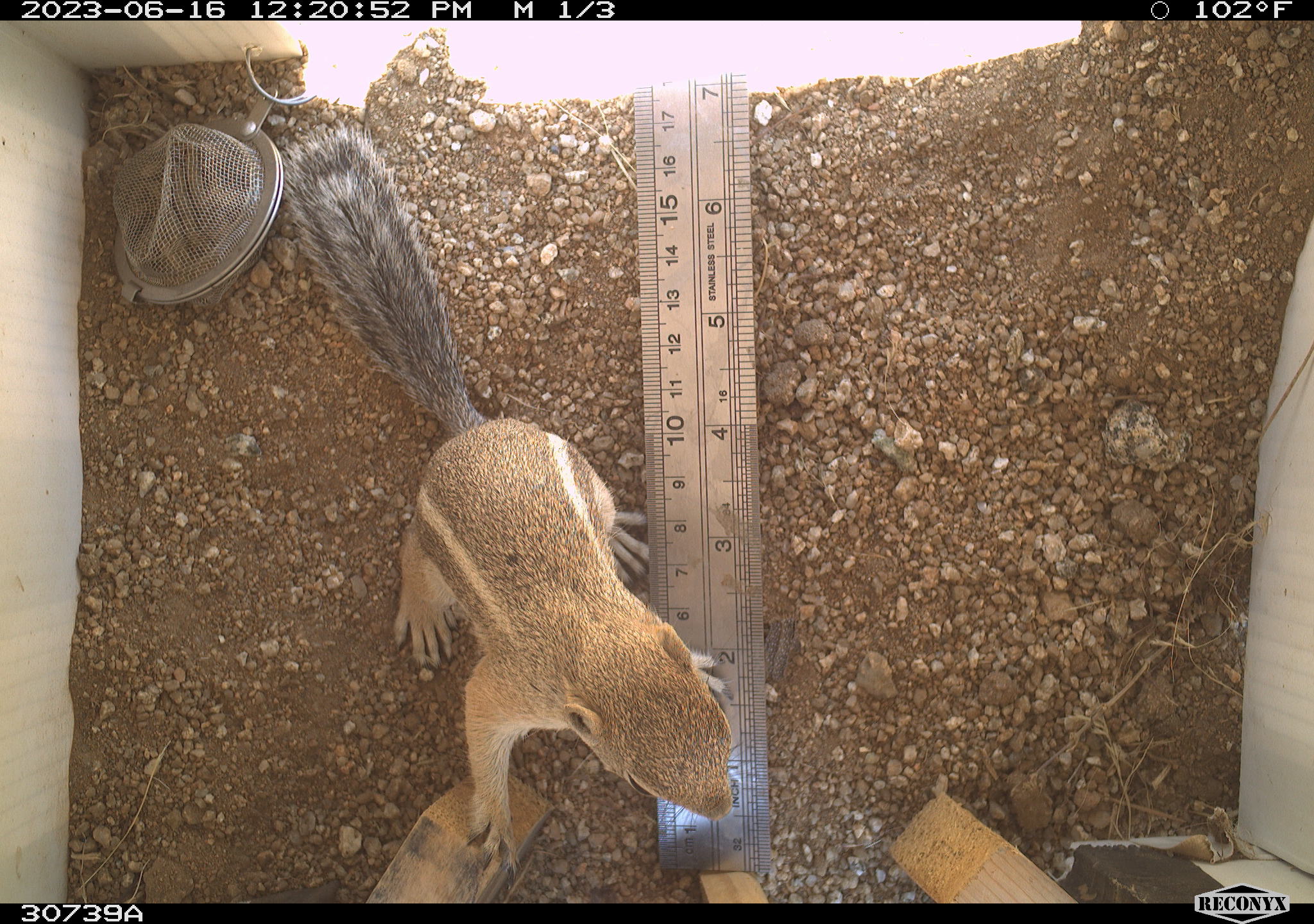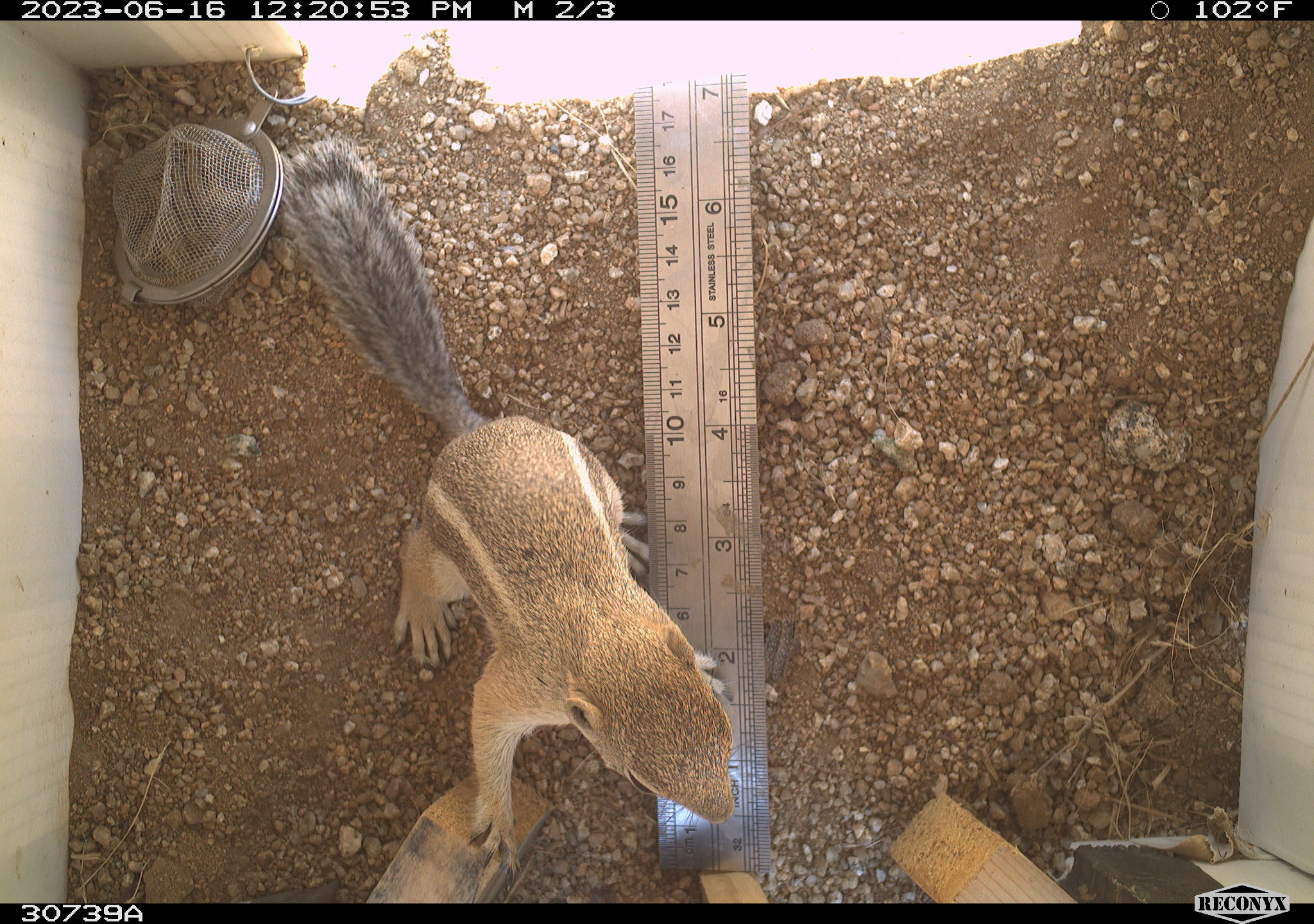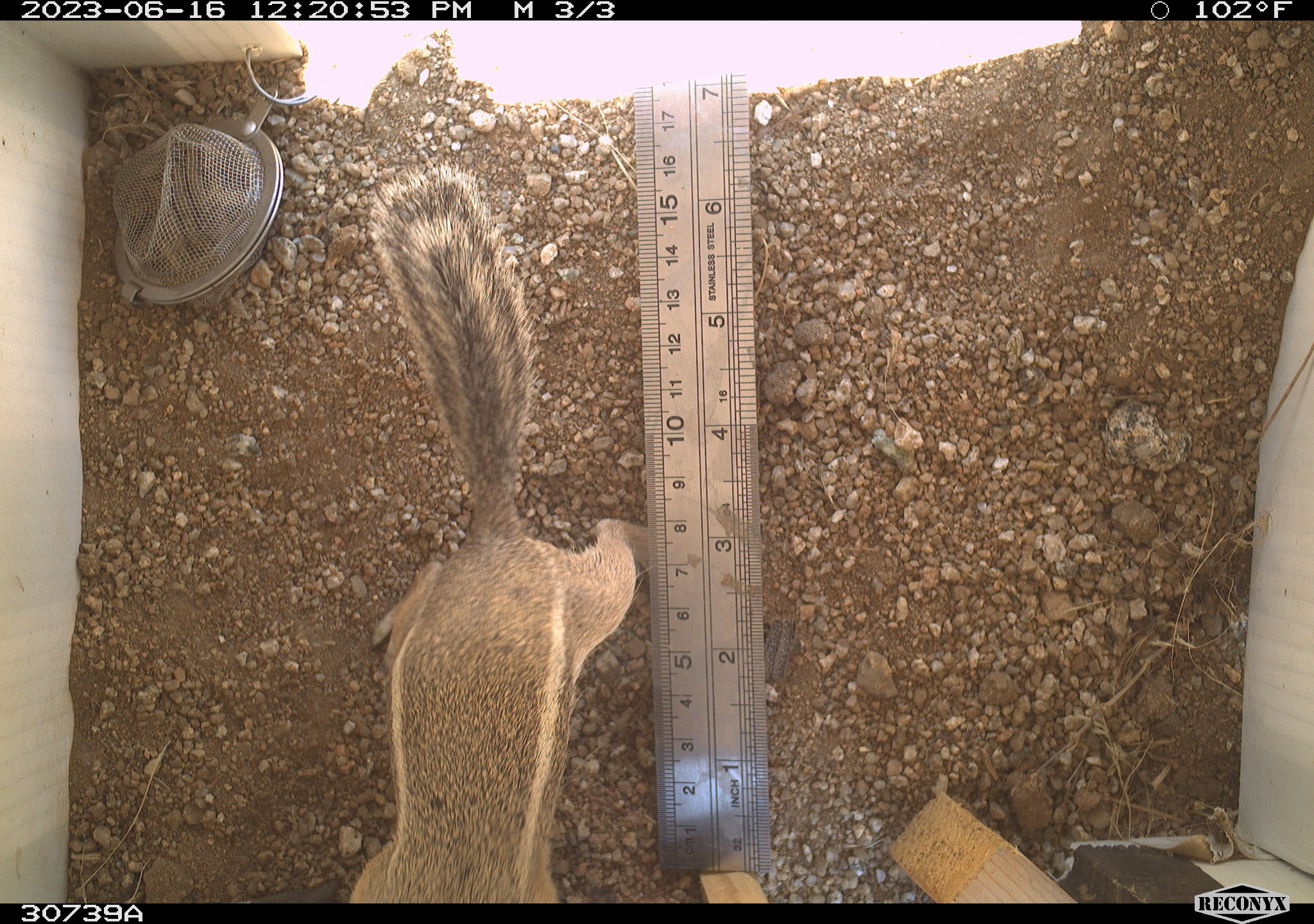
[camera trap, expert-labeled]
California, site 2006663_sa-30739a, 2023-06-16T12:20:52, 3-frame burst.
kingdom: Animalia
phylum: Chordata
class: Mammalia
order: Rodentia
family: Sciuridae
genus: Ammospermophilus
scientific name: Ammospermophilus leucurus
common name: white-tailed antelope squirrel